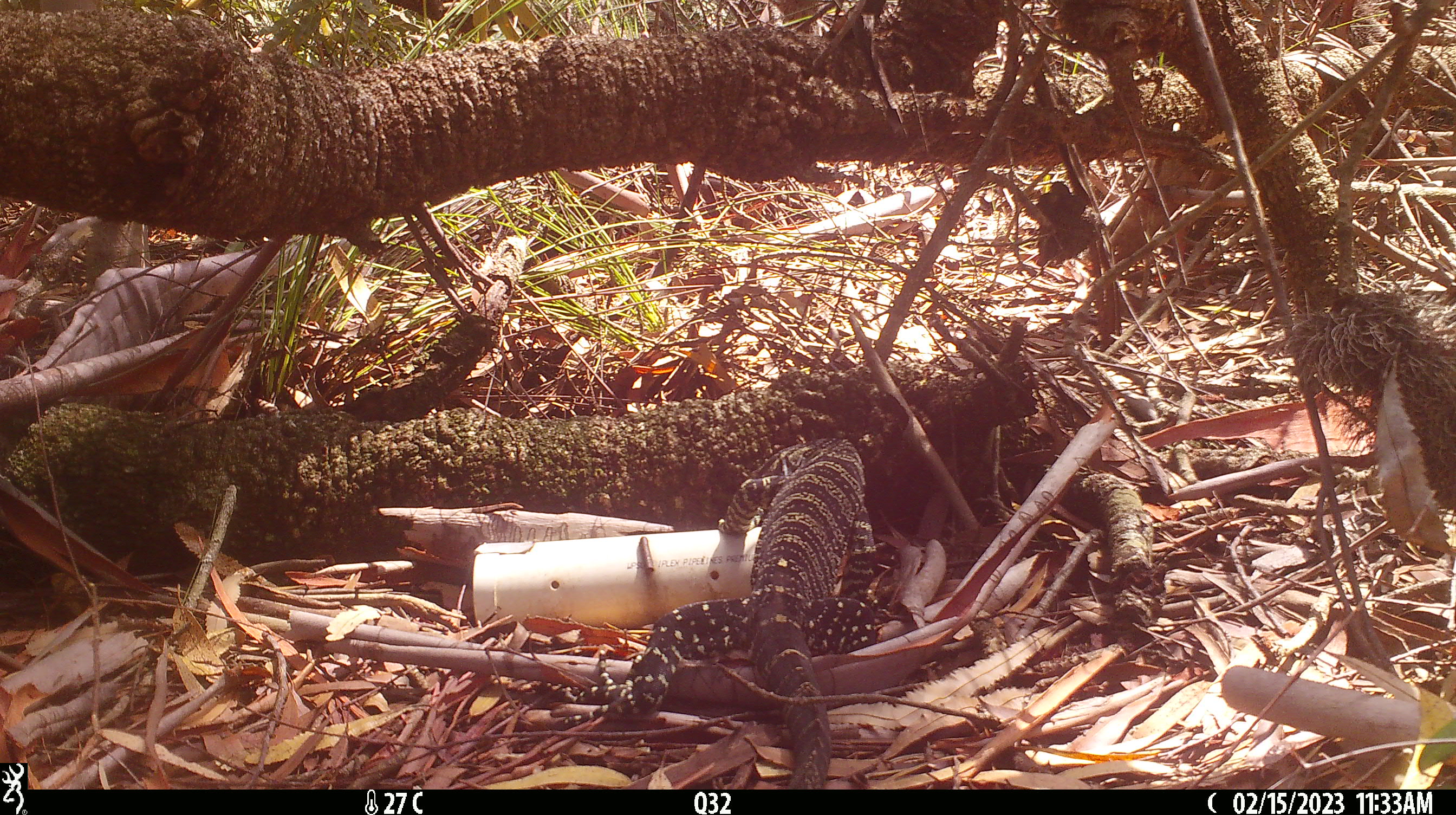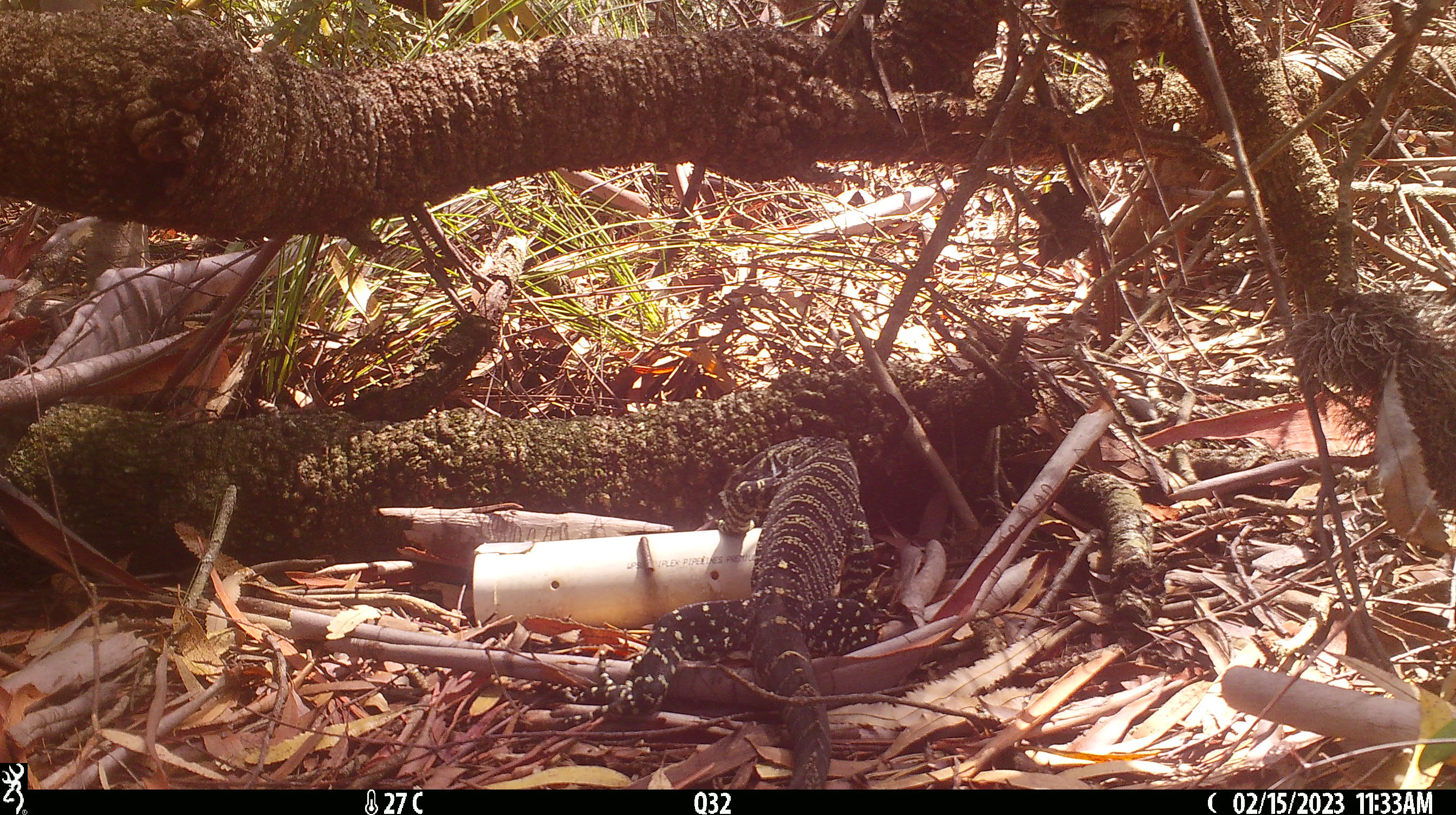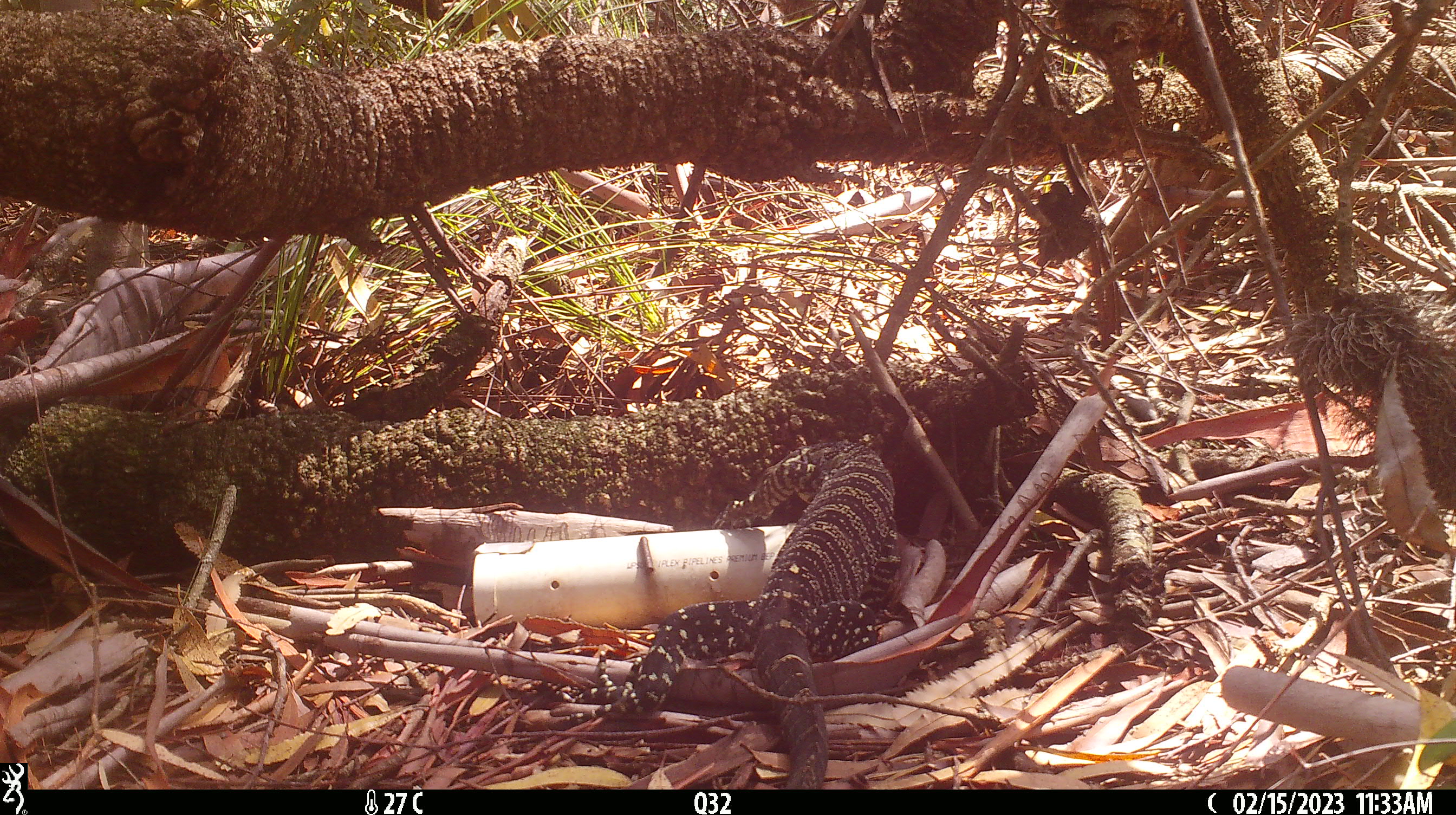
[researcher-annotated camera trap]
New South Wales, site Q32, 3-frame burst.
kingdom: Animalia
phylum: Chordata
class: Reptilia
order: Squamata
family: Varanidae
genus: Varanus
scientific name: Varanus varius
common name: lace monitor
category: goanna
Goanna (lace monitor) (Varanus varius).